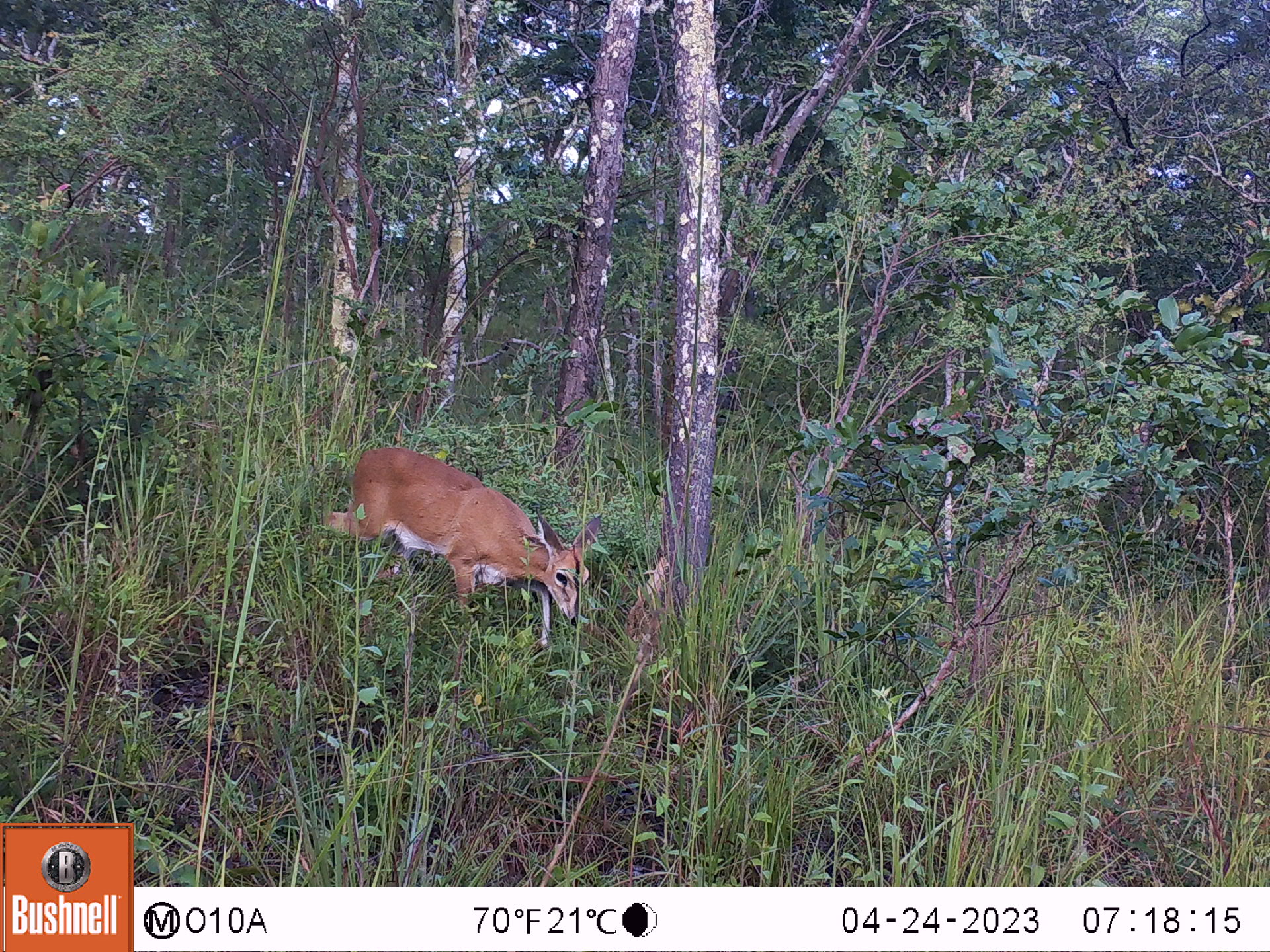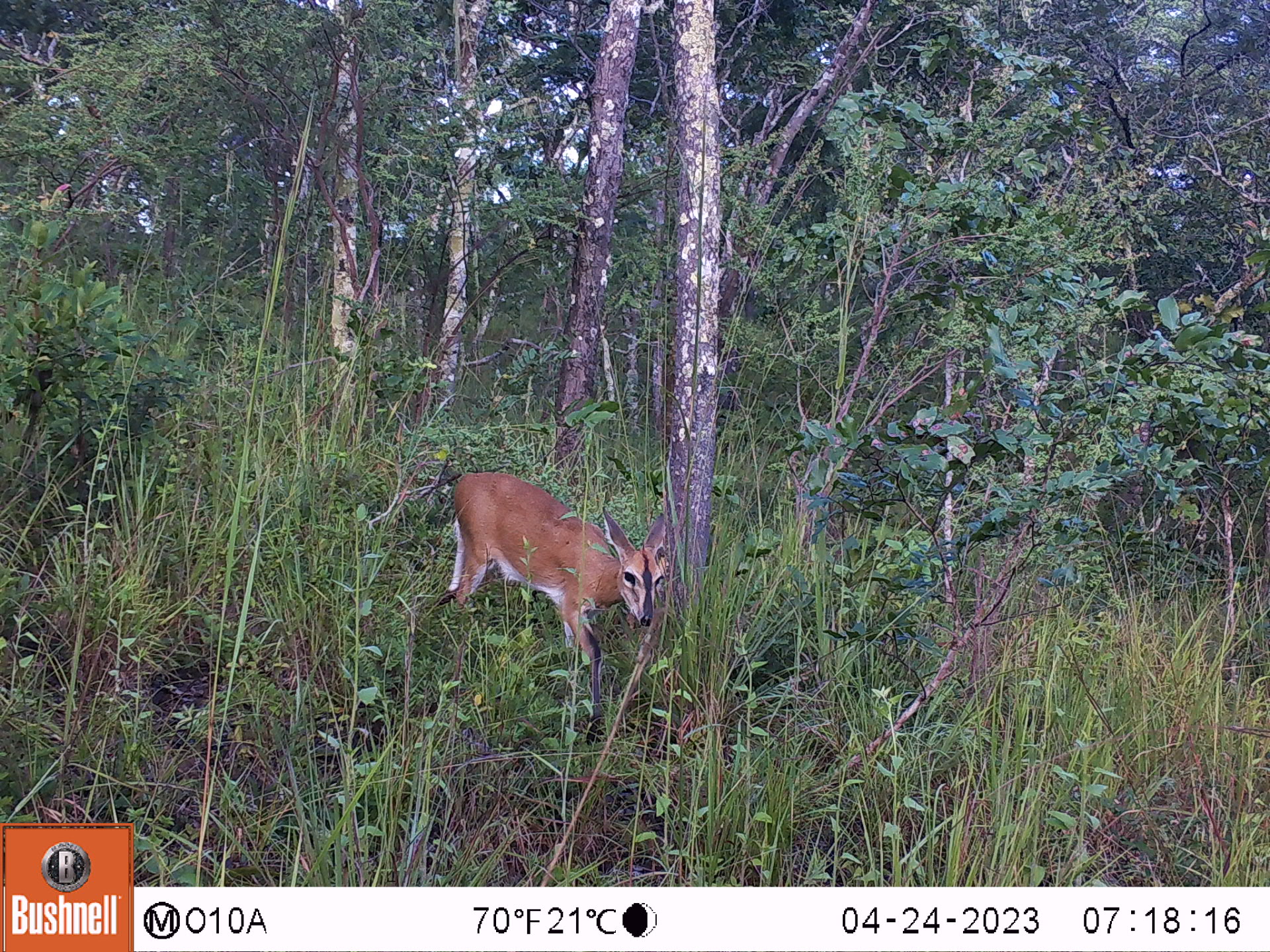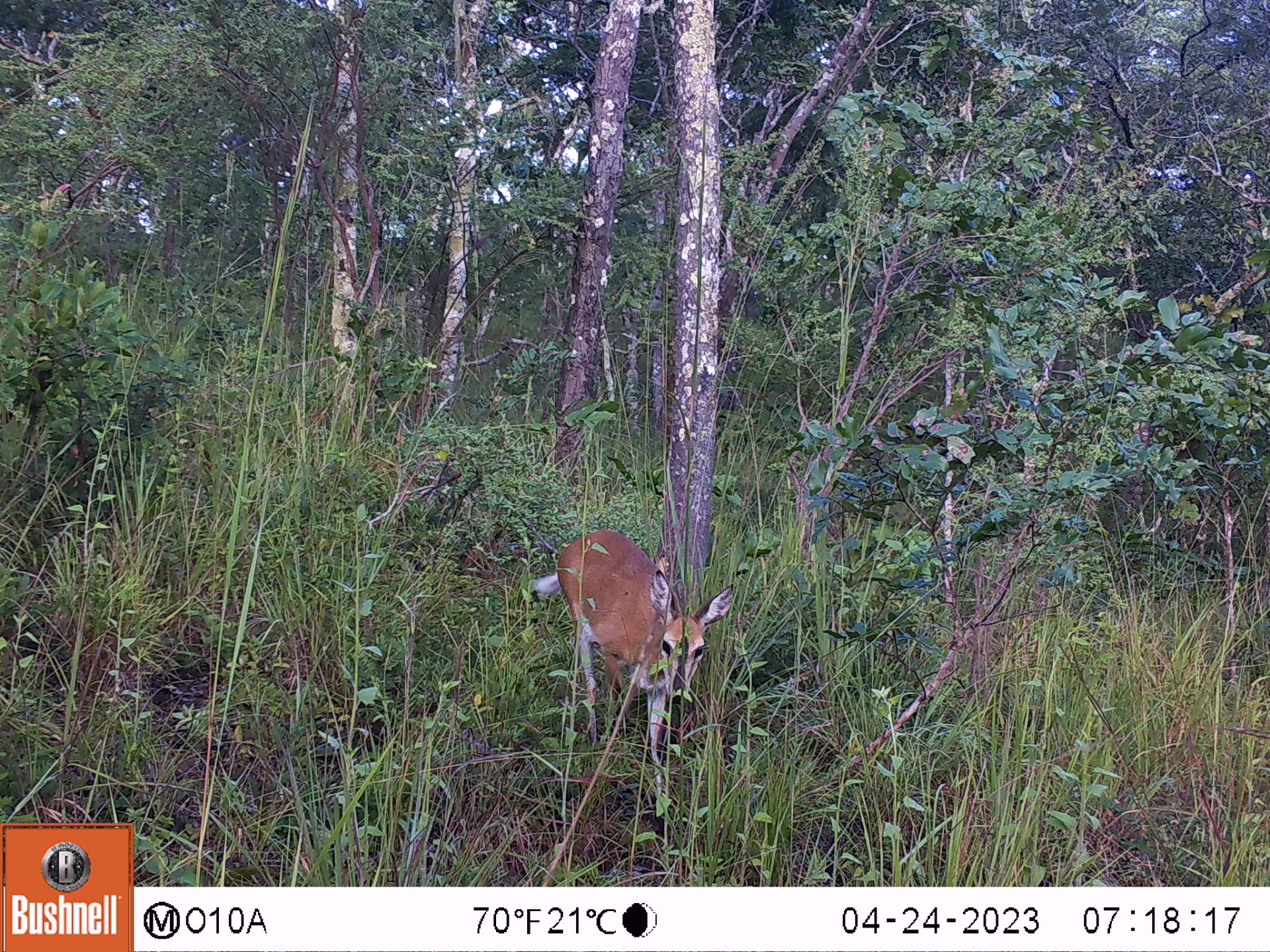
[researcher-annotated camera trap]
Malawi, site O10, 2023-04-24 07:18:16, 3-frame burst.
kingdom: Animalia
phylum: Chordata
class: Mammalia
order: Artiodactyla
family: Bovidae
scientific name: Antilopinae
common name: small antelope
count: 1